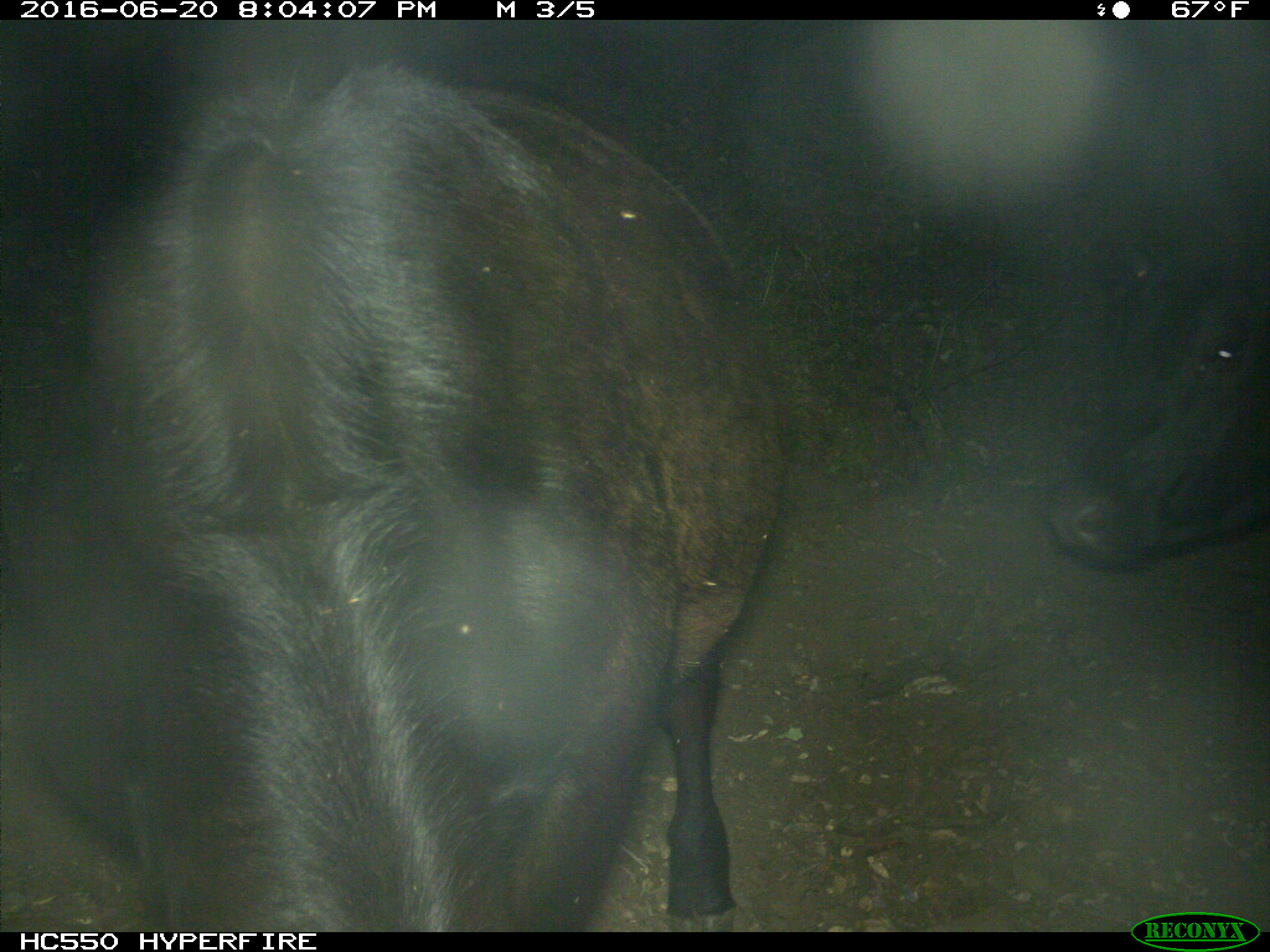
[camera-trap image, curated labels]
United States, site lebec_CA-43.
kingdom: Animalia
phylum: Chordata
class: Mammalia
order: Artiodactyla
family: Bovidae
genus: Bos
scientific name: Bos taurus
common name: domestic cow